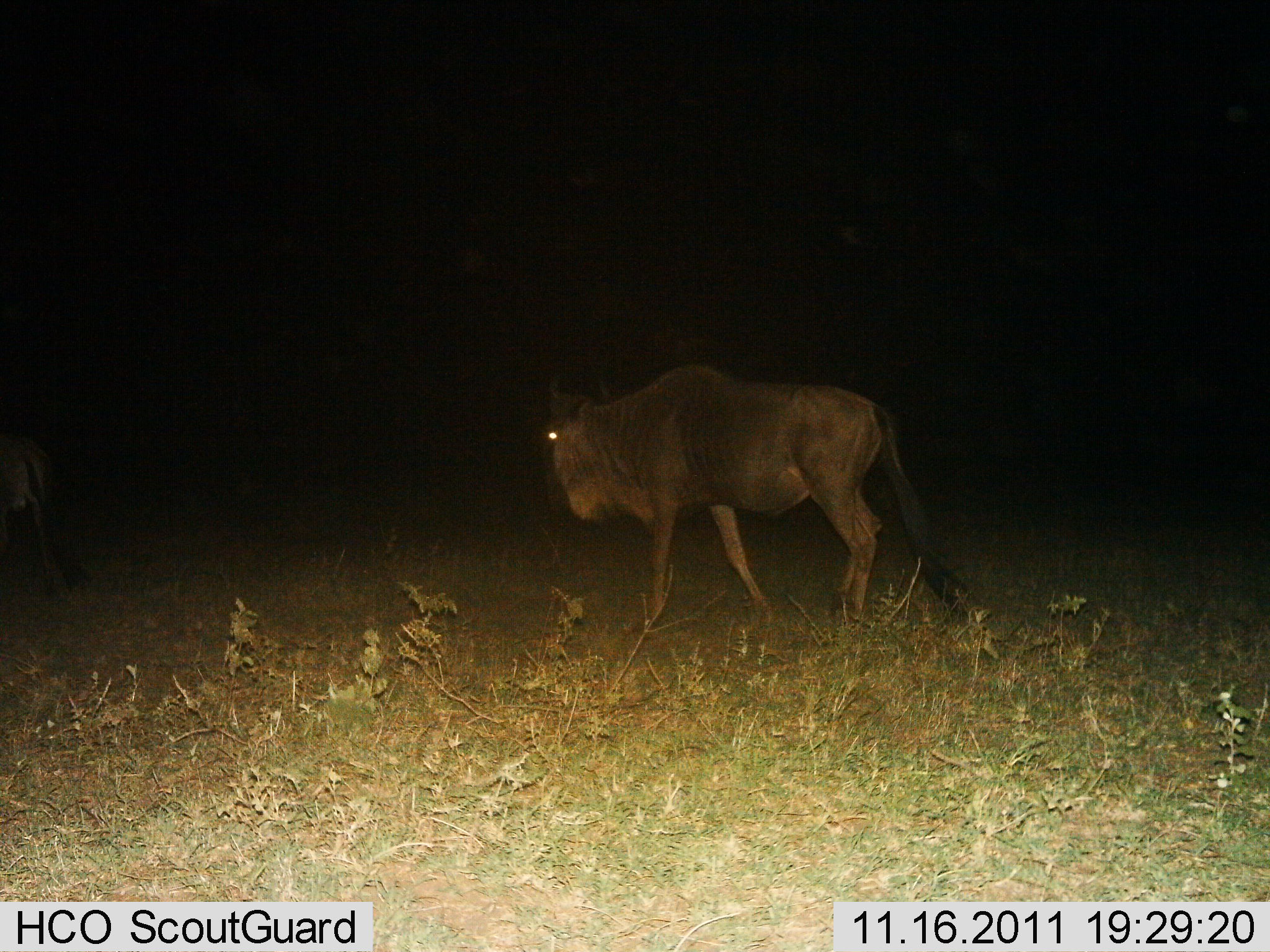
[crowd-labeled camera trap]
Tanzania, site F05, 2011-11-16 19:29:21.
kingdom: Animalia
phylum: Chordata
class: Mammalia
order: Artiodactyla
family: Bovidae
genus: Connochaetes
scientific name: Connochaetes taurinus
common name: blue wildebeest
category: wildebeest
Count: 2.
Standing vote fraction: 36%.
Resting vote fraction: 0%.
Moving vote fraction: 71%.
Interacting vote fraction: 0%.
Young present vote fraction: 0%.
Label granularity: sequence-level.